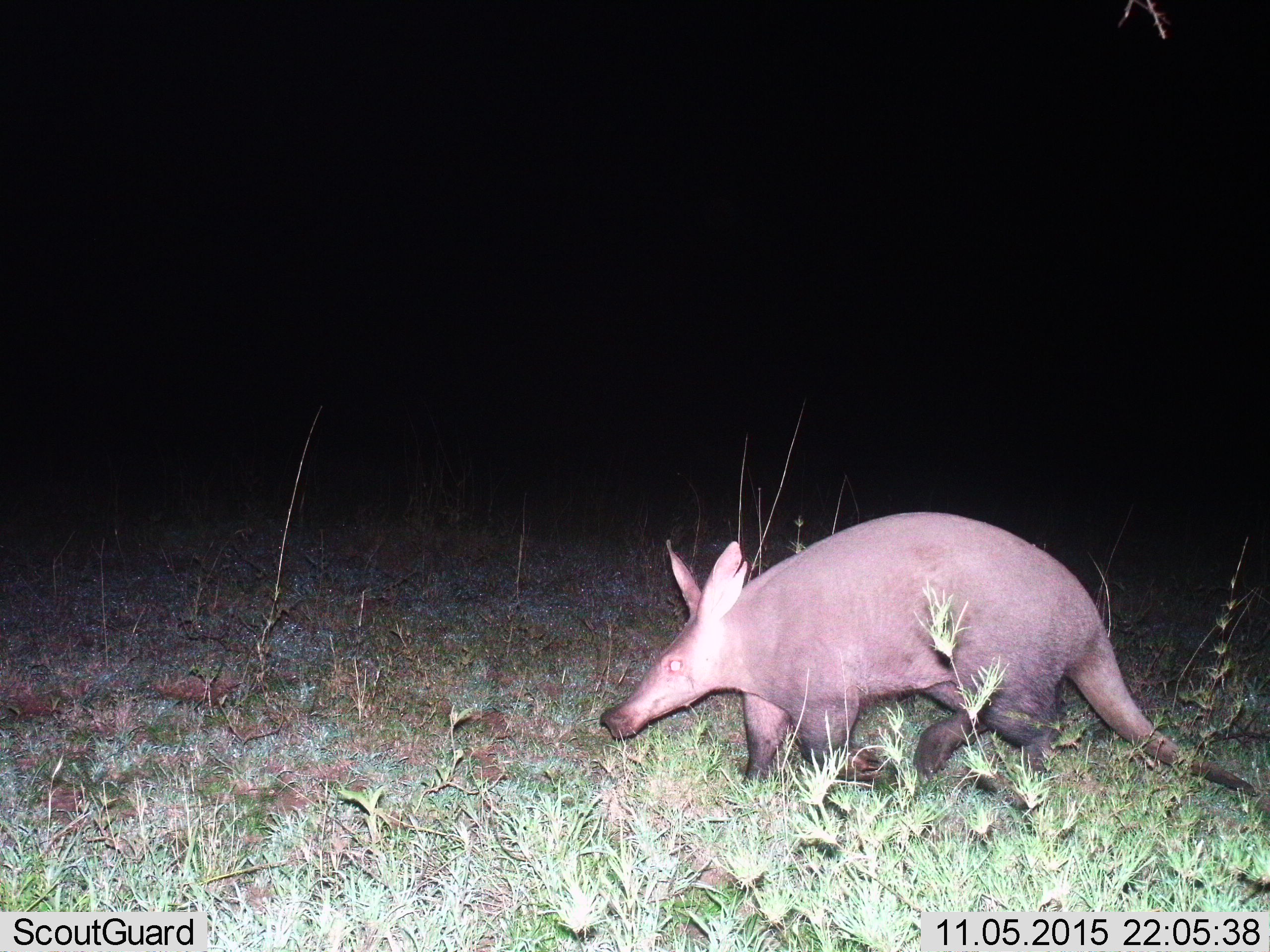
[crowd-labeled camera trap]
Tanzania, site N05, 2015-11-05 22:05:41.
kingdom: Animalia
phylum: Chordata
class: Mammalia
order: Tubulidentata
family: Orycteropodidae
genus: Orycteropus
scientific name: Orycteropus afer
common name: aardvark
Aardvark (Orycteropus afer), count 1. Behavior (volunteer vote fractions): standing 10%, resting 0%, moving 90%, interacting 0%. Young present (vote fraction): 0%. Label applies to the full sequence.